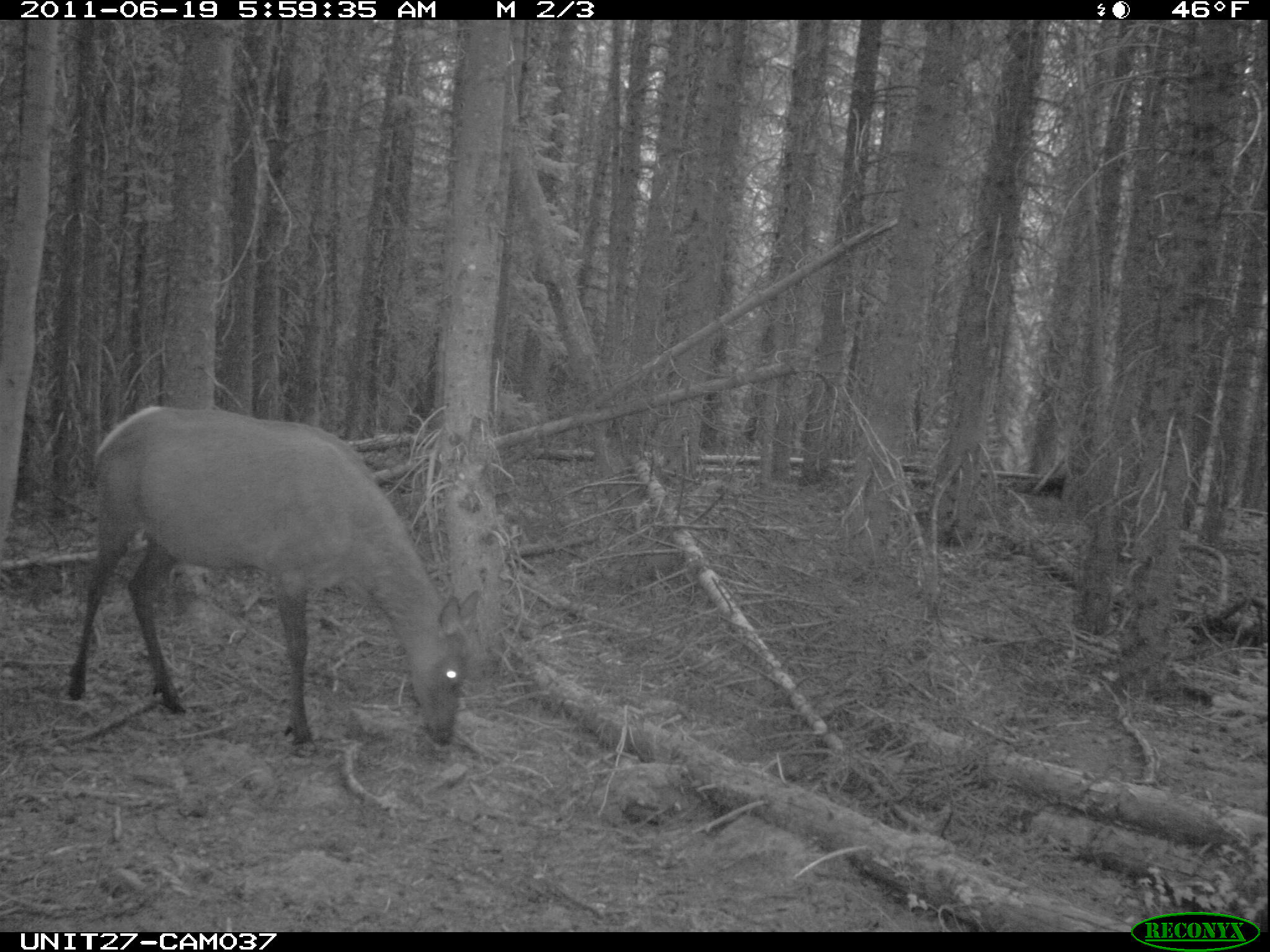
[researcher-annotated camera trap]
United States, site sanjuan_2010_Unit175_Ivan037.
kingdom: Animalia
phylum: Chordata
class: Mammalia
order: Artiodactyla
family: Cervidae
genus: Cervus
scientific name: Cervus elaphus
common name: red deer